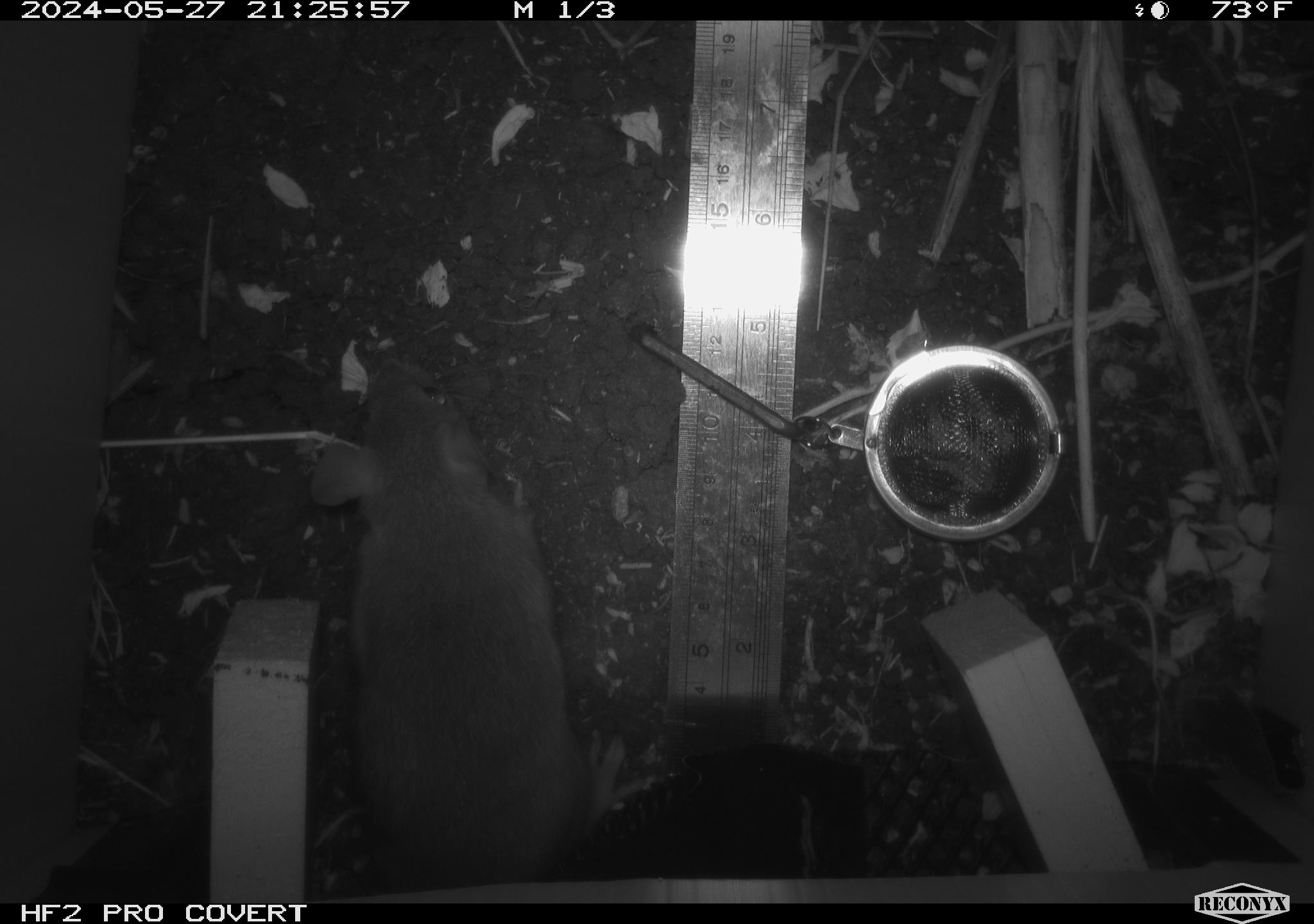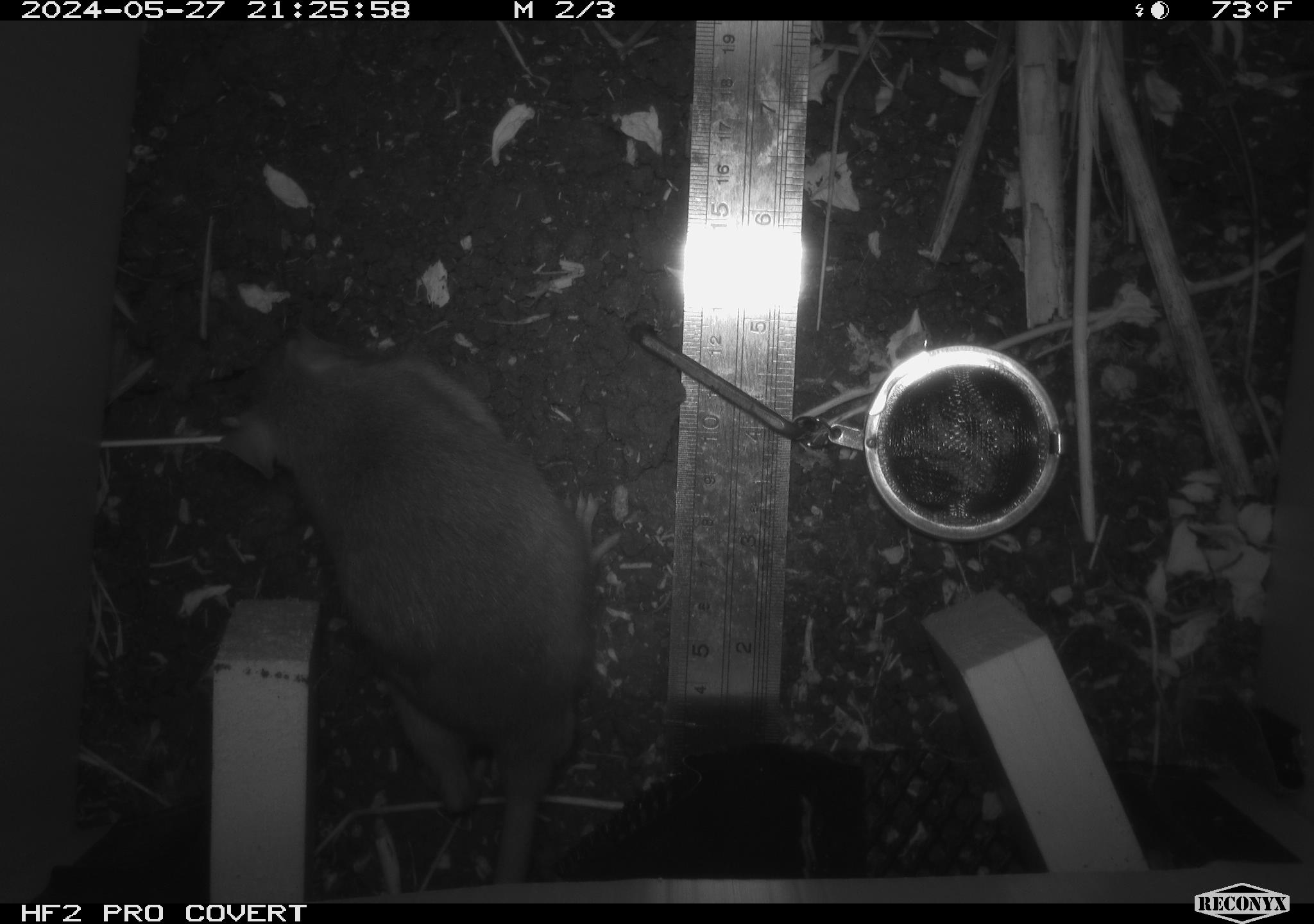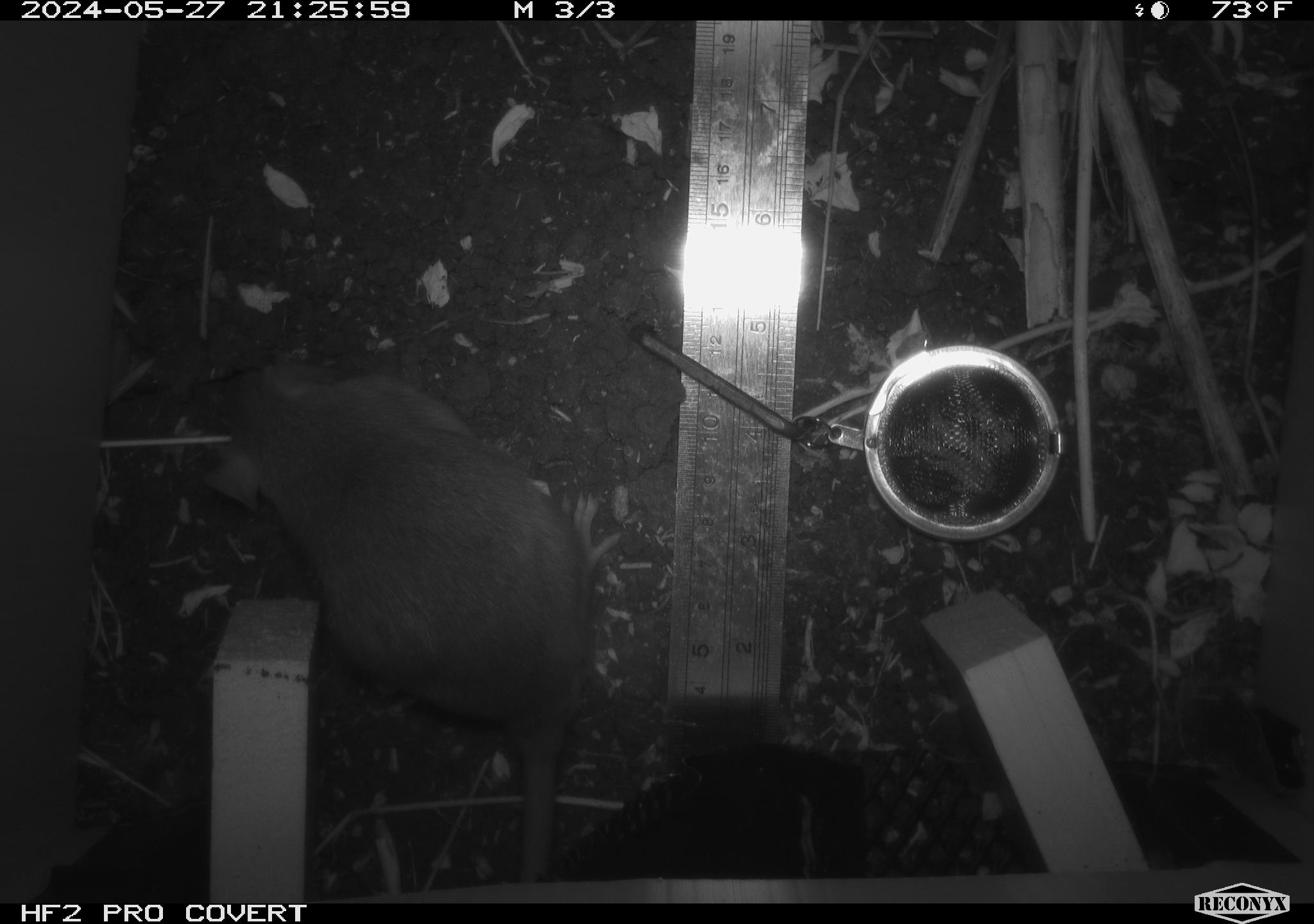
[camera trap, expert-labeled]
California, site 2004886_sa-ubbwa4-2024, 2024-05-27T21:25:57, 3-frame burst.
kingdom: Animalia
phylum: Chordata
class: Mammalia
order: Rodentia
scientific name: Rodentia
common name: woodrat or rat or mouse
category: woodrat or rat or mouse species